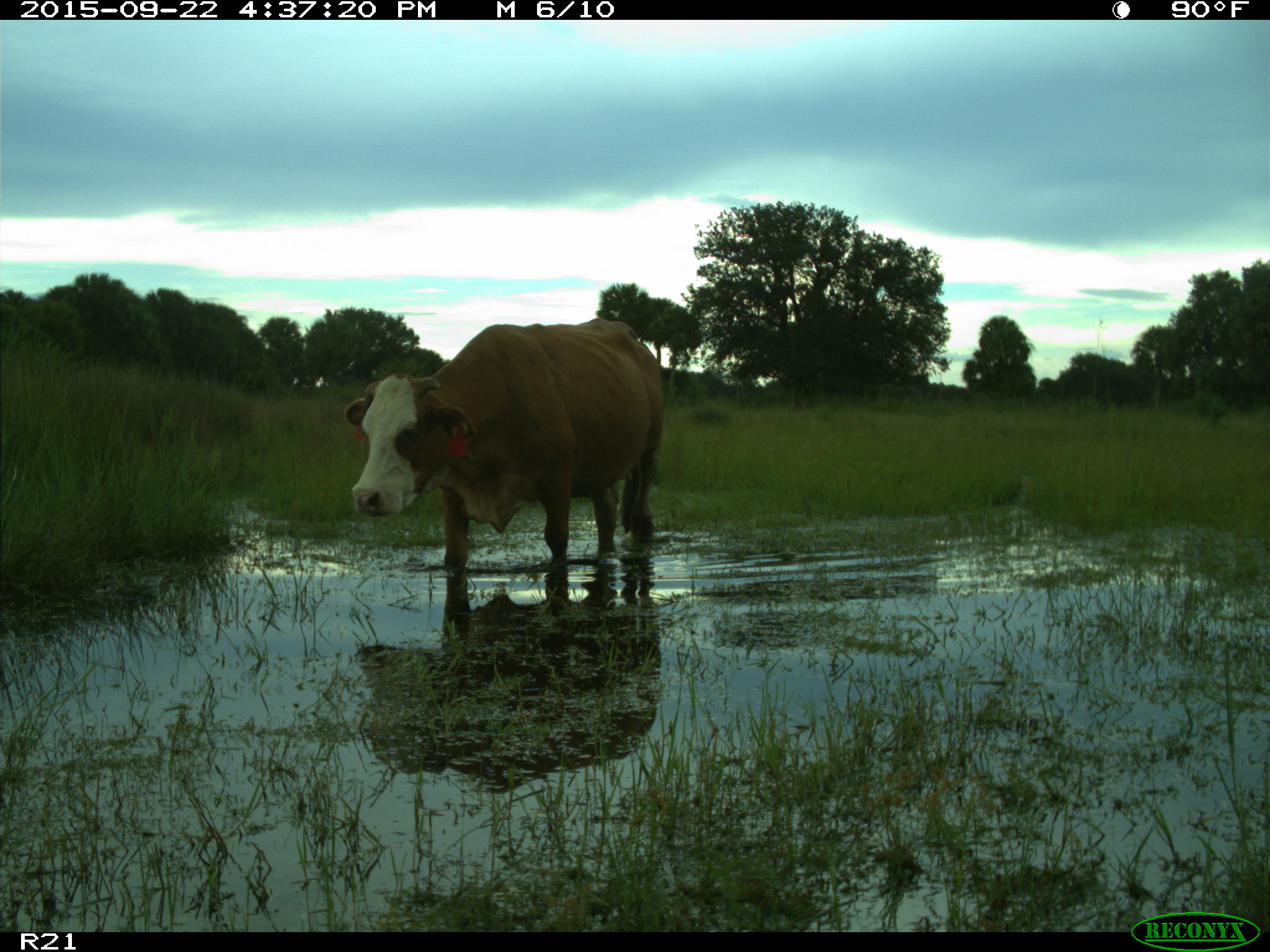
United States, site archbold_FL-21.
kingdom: Animalia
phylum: Chordata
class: Mammalia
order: Artiodactyla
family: Bovidae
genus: Bos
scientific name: Bos taurus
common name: domestic cow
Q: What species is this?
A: Bos taurus (domestic cow).